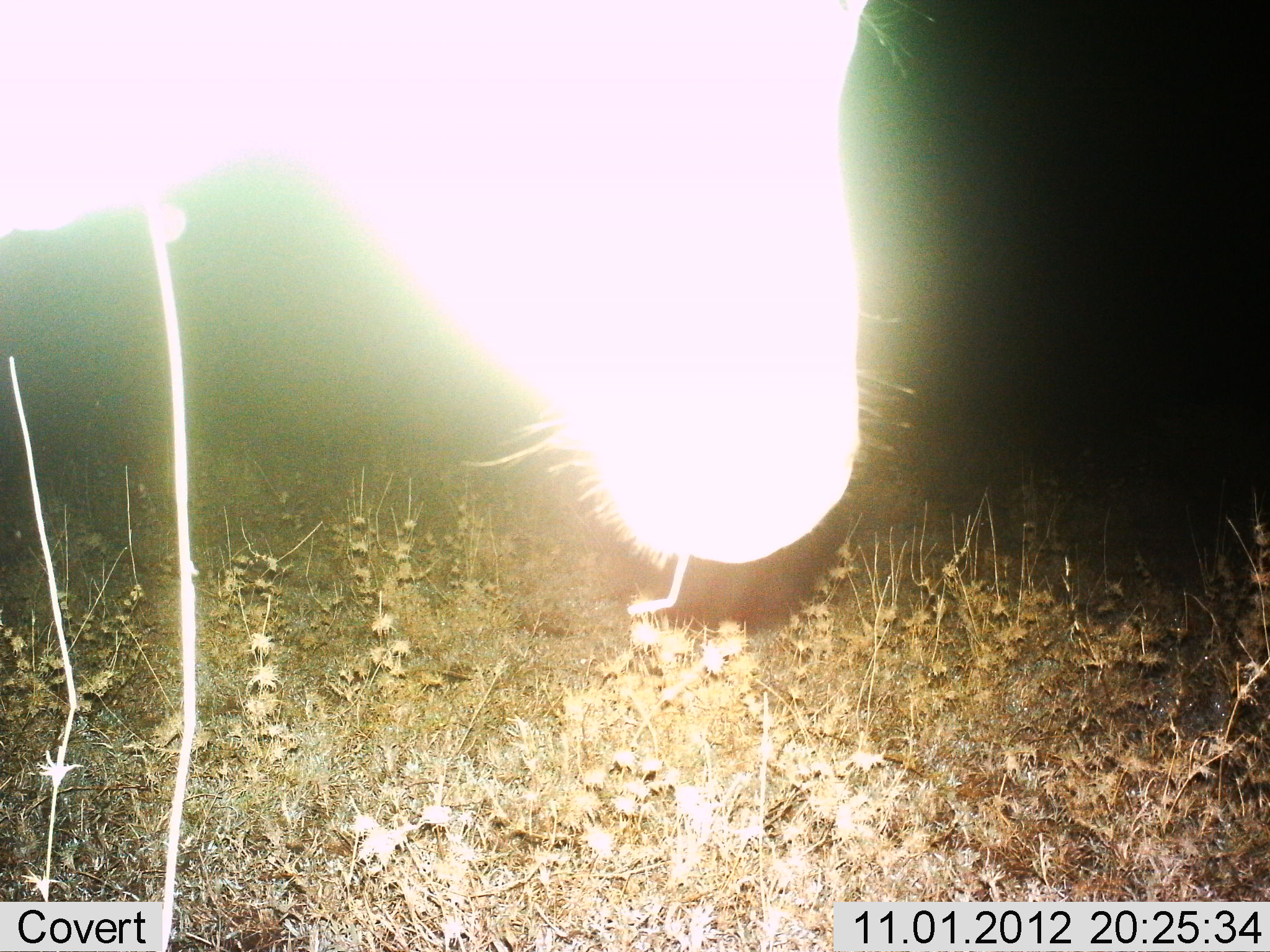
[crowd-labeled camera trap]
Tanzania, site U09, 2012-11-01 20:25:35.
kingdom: Animalia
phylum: Chordata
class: Mammalia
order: Perissodactyla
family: Equidae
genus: Equus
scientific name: Equus quagga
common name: plains zebra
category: zebra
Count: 1.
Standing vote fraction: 86%.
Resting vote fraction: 0%.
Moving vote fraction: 0%.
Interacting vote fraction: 0%.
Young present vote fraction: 0%.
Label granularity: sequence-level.